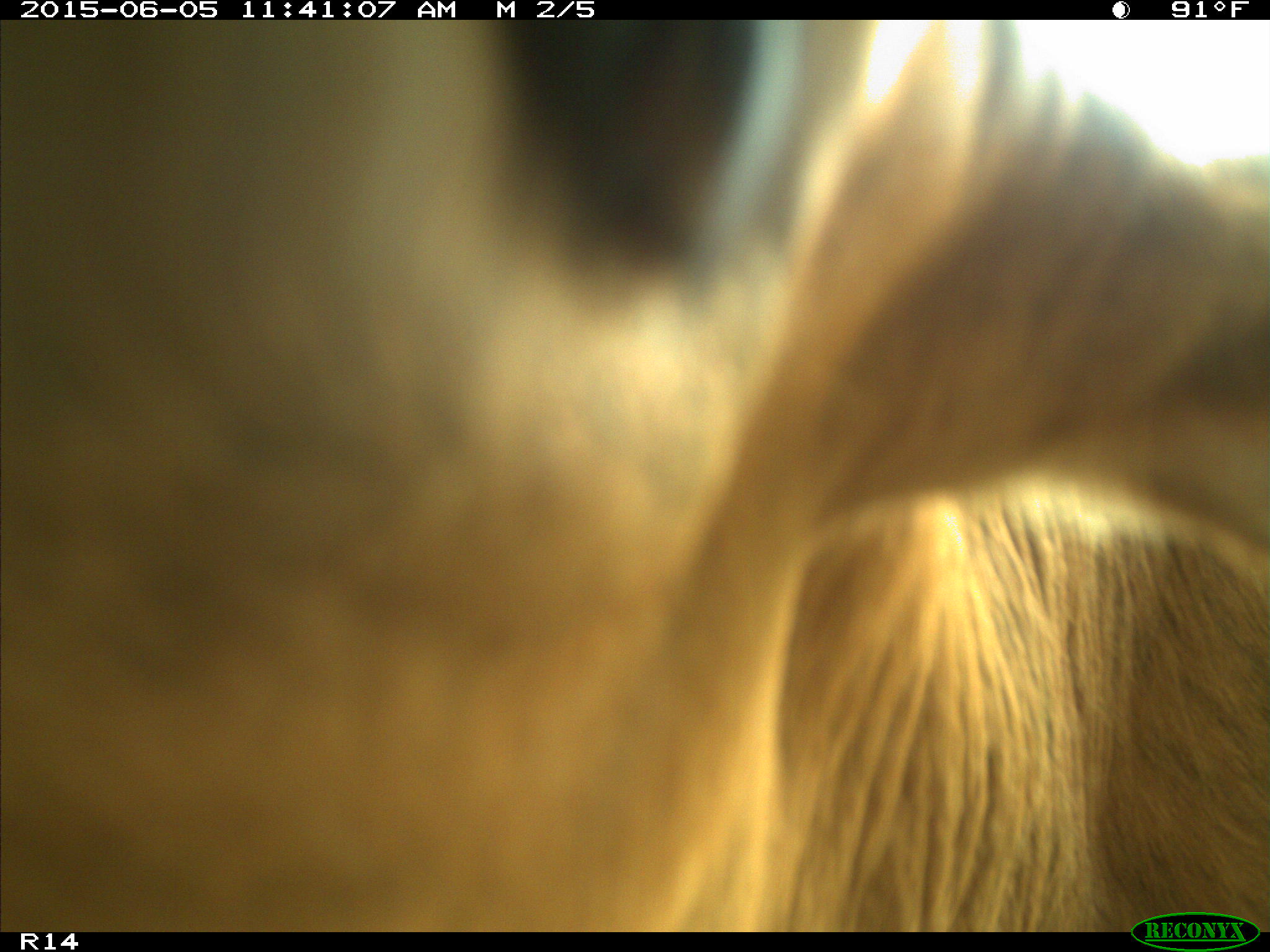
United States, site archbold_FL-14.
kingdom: Animalia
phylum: Chordata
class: Mammalia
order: Artiodactyla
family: Bovidae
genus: Bos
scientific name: Bos taurus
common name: domestic cow